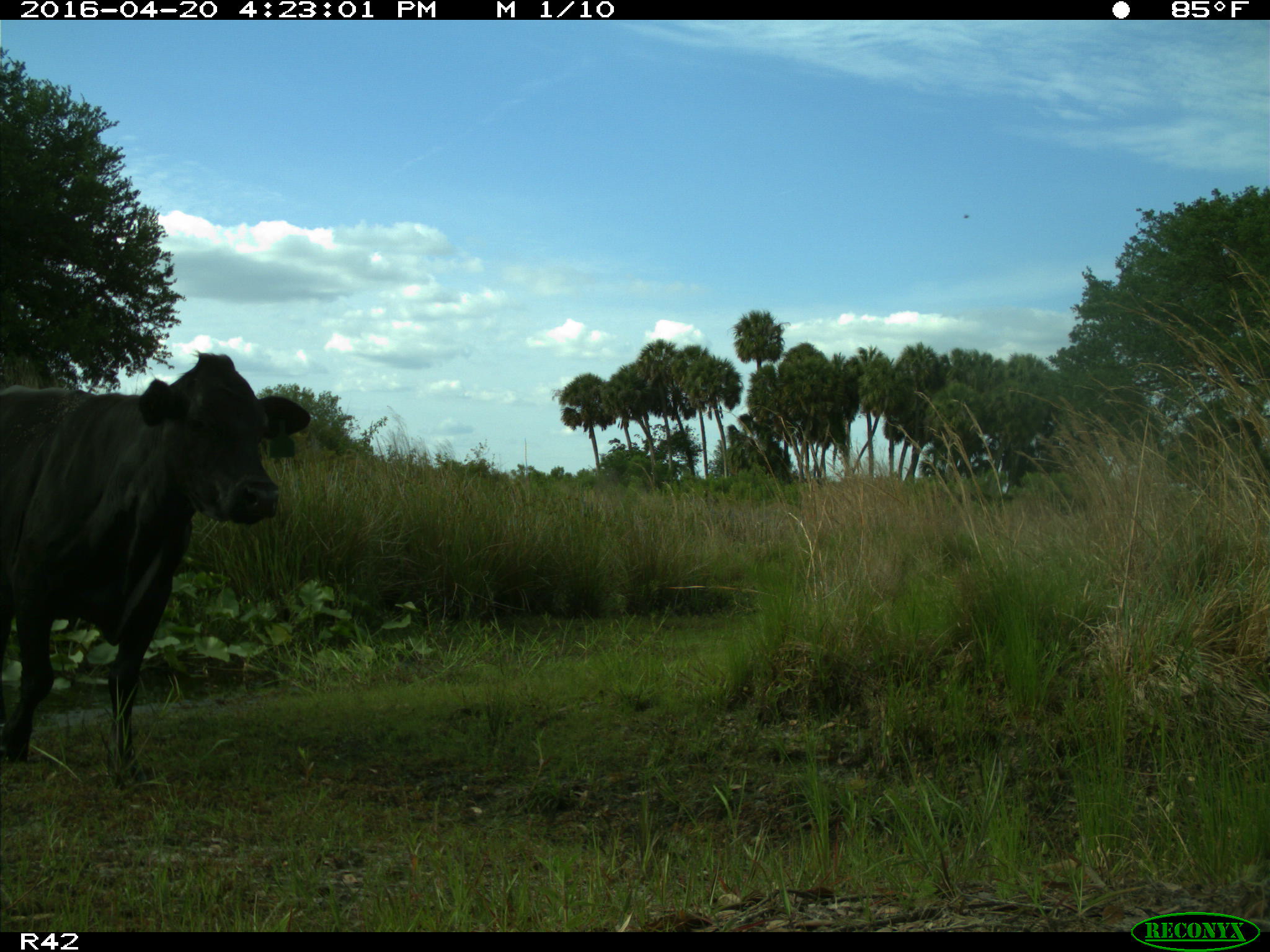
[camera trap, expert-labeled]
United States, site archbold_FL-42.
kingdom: Animalia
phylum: Chordata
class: Mammalia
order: Artiodactyla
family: Bovidae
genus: Bos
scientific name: Bos taurus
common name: domestic cow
Bos taurus (domestic cow).